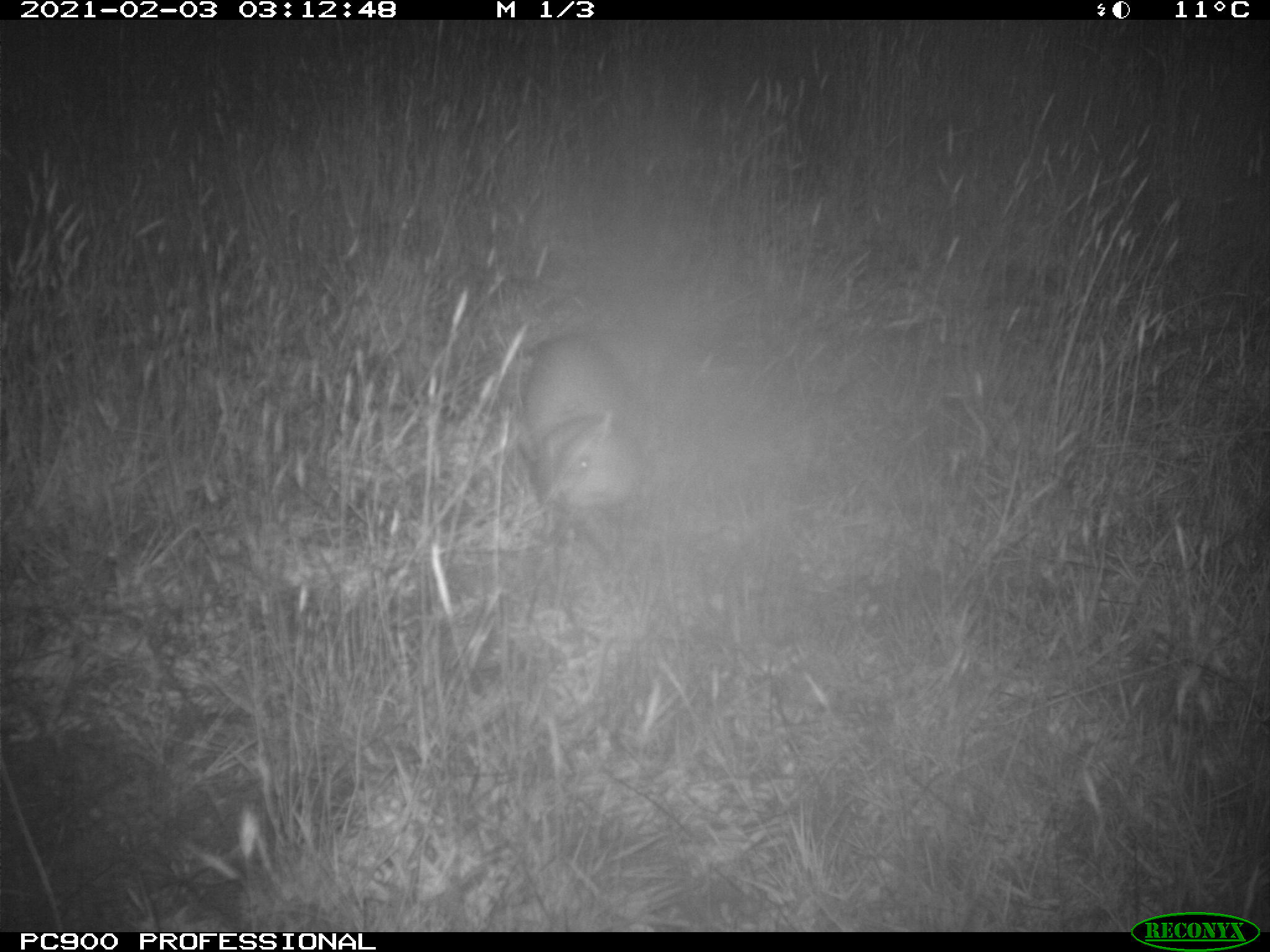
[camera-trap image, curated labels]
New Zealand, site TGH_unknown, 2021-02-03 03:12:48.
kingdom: Animalia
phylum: Chordata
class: Mammalia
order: Carnivora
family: Mustelidae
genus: Mustela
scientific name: Mustela furo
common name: ferret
Ferret (Mustela furo).